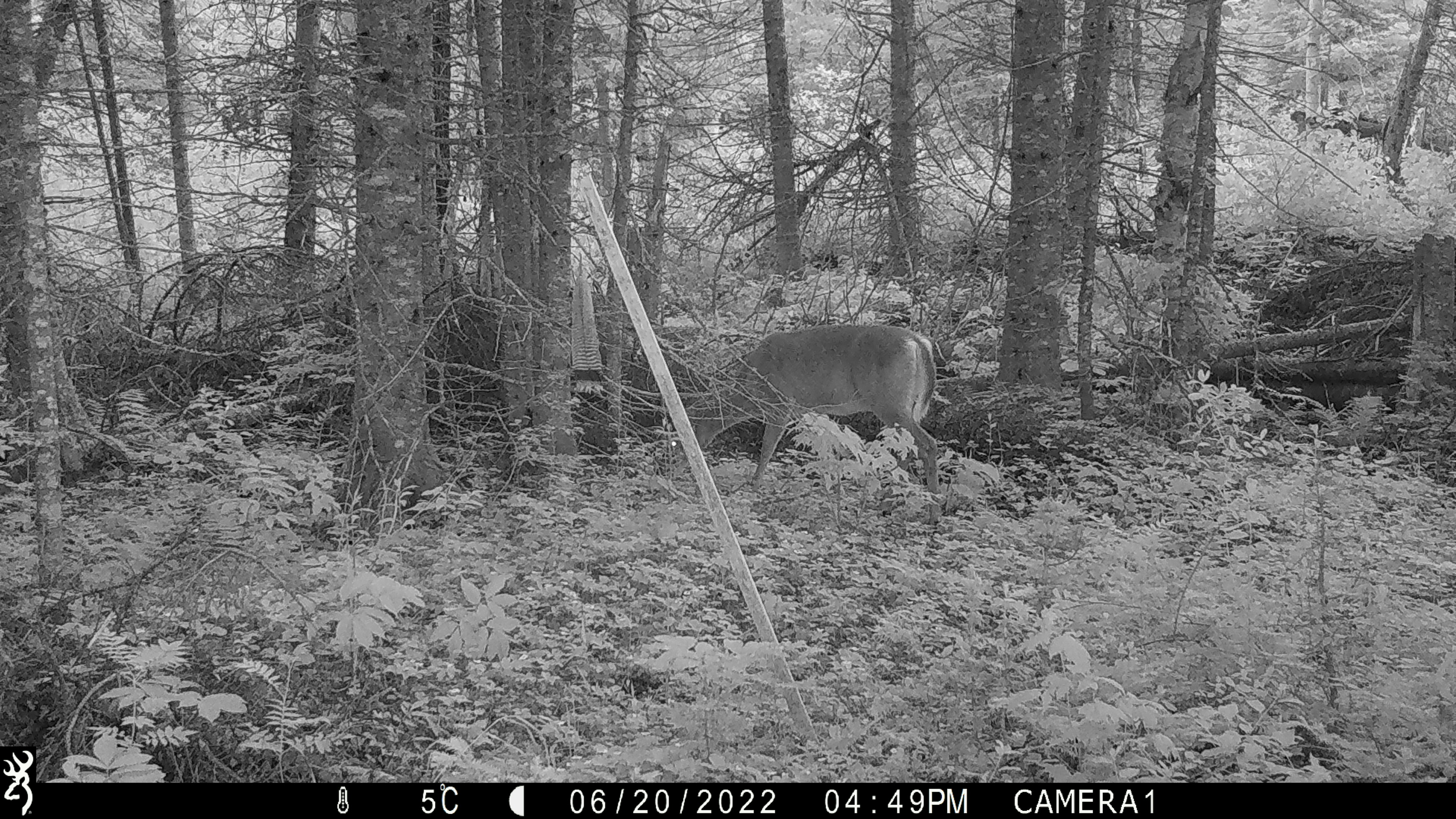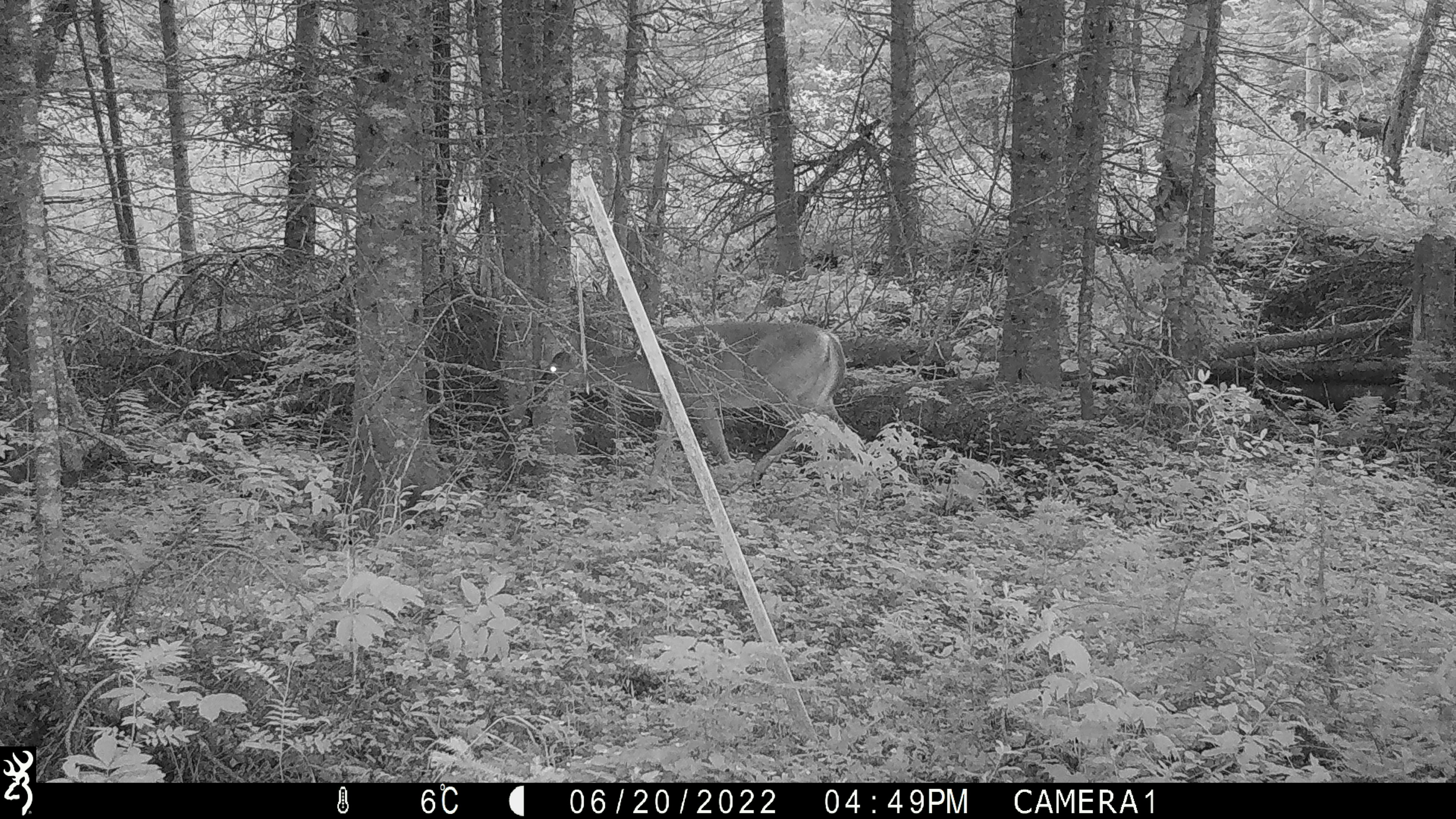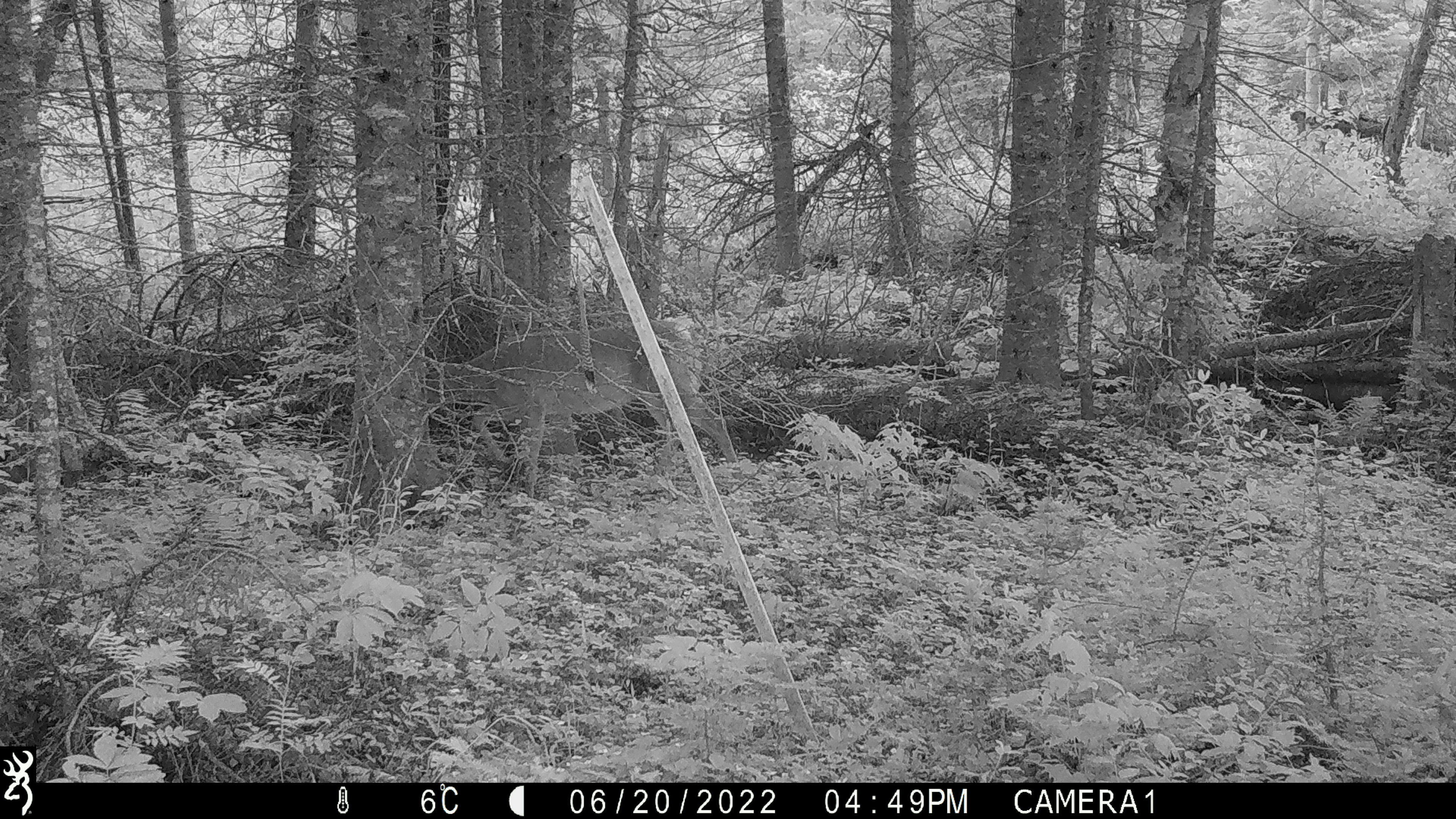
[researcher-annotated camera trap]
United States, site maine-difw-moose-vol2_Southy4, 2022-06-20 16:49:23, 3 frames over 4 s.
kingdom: Animalia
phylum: Chordata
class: Mammalia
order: Artiodactyla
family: Cervidae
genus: Odocoileus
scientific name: Odocoileus virginianus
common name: white-tailed deer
White-tailed deer (Odocoileus virginianus).